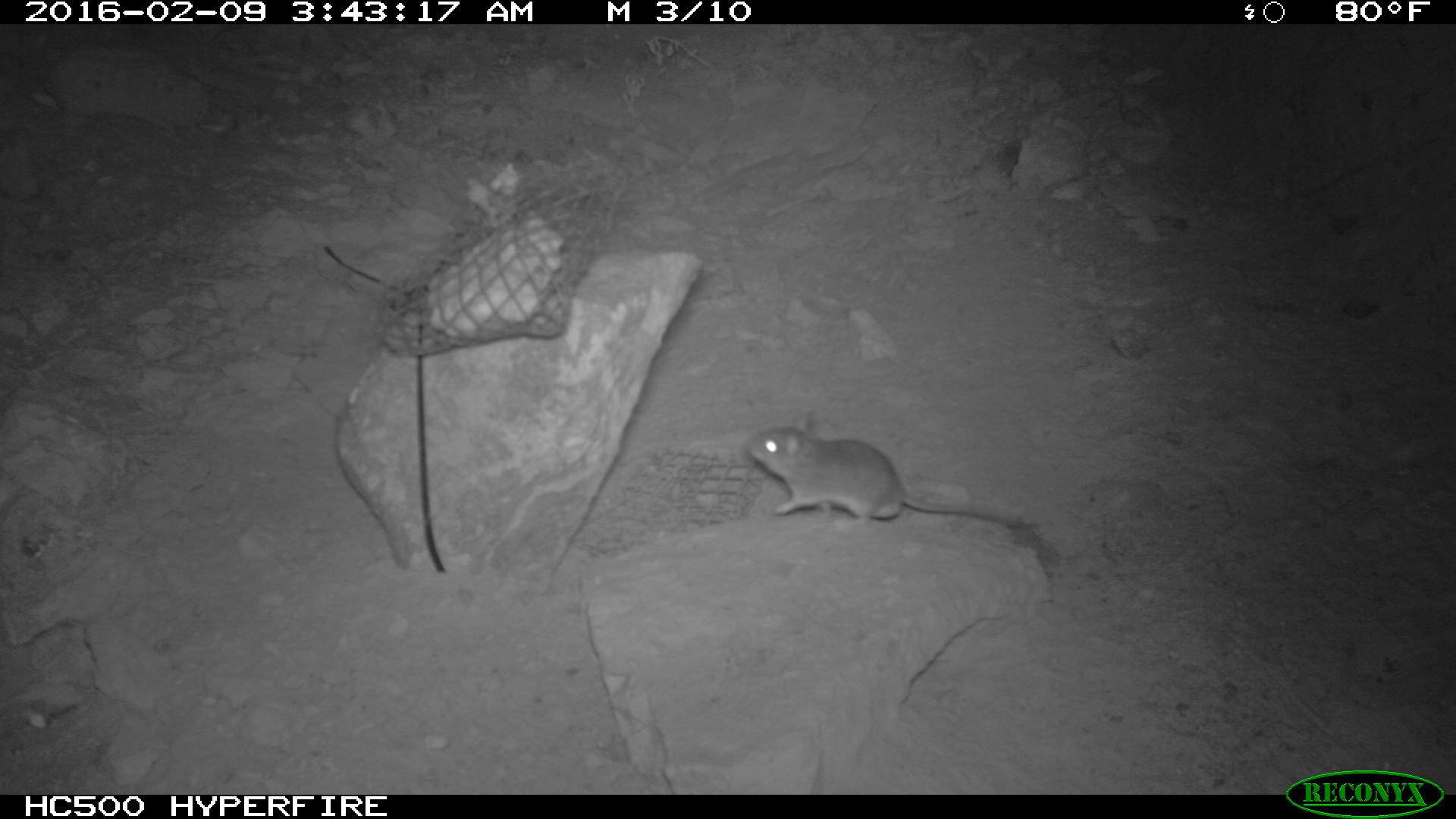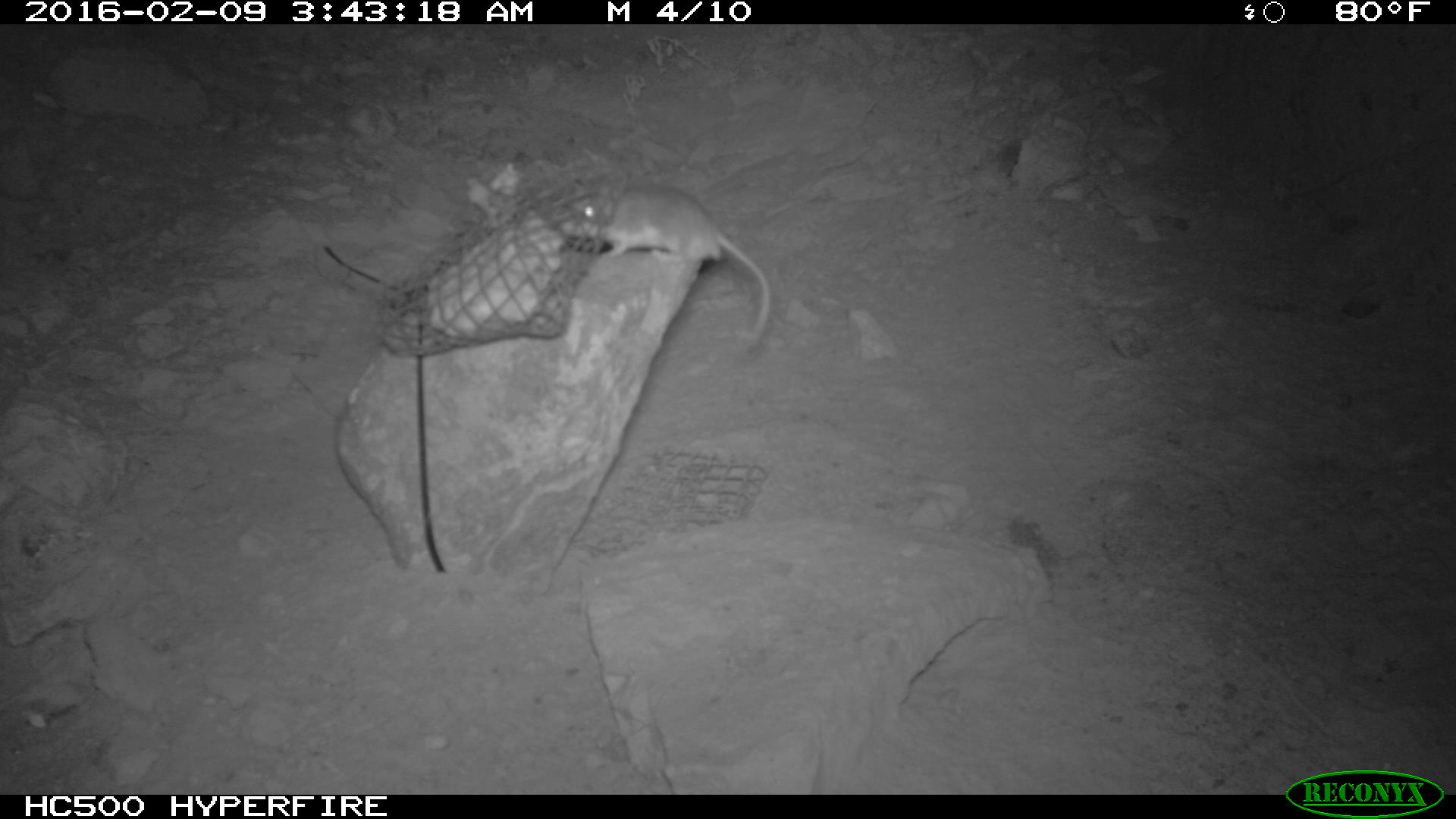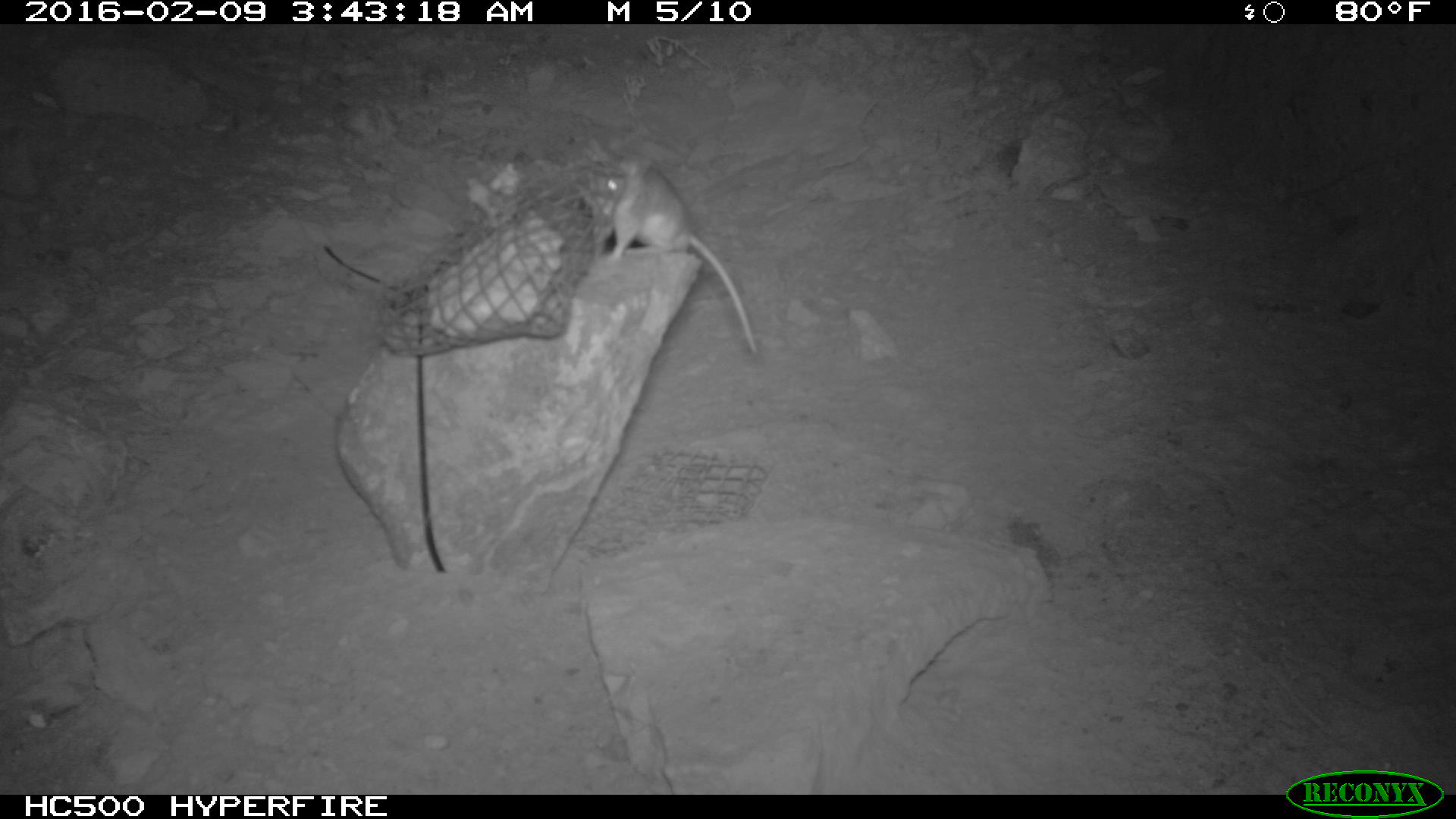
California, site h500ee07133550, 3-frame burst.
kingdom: Animalia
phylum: Chordata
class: Mammalia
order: Rodentia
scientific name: Rodentia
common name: rodent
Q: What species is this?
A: Rodent (Rodentia).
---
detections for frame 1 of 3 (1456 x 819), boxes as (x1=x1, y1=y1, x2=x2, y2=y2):
rodent: (x1=751, y1=411, x2=1019, y2=529)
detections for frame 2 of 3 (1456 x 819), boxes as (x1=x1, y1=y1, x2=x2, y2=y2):
rodent: (x1=567, y1=180, x2=774, y2=350)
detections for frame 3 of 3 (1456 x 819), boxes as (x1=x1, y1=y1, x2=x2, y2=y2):
rodent: (x1=589, y1=147, x2=758, y2=360)